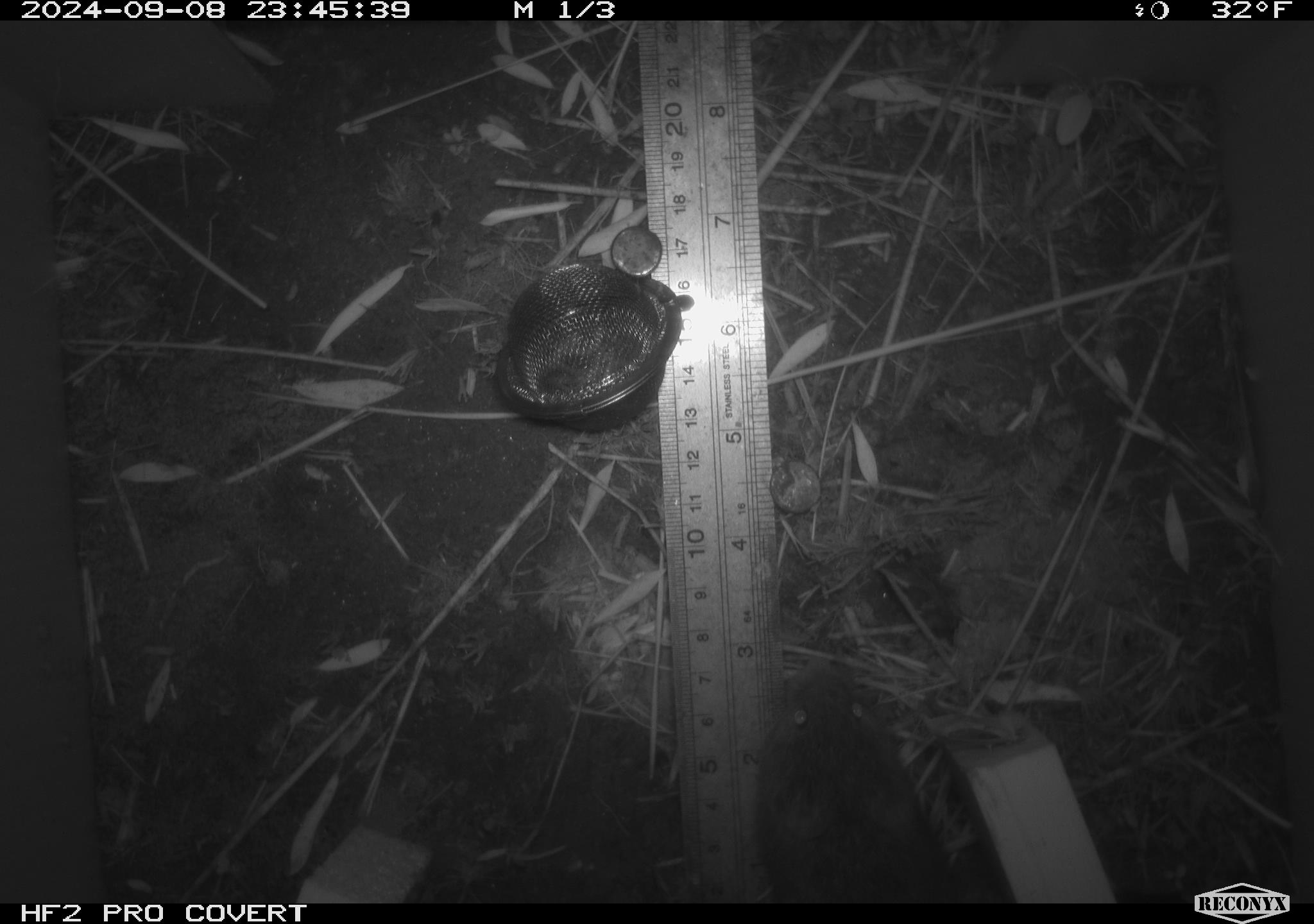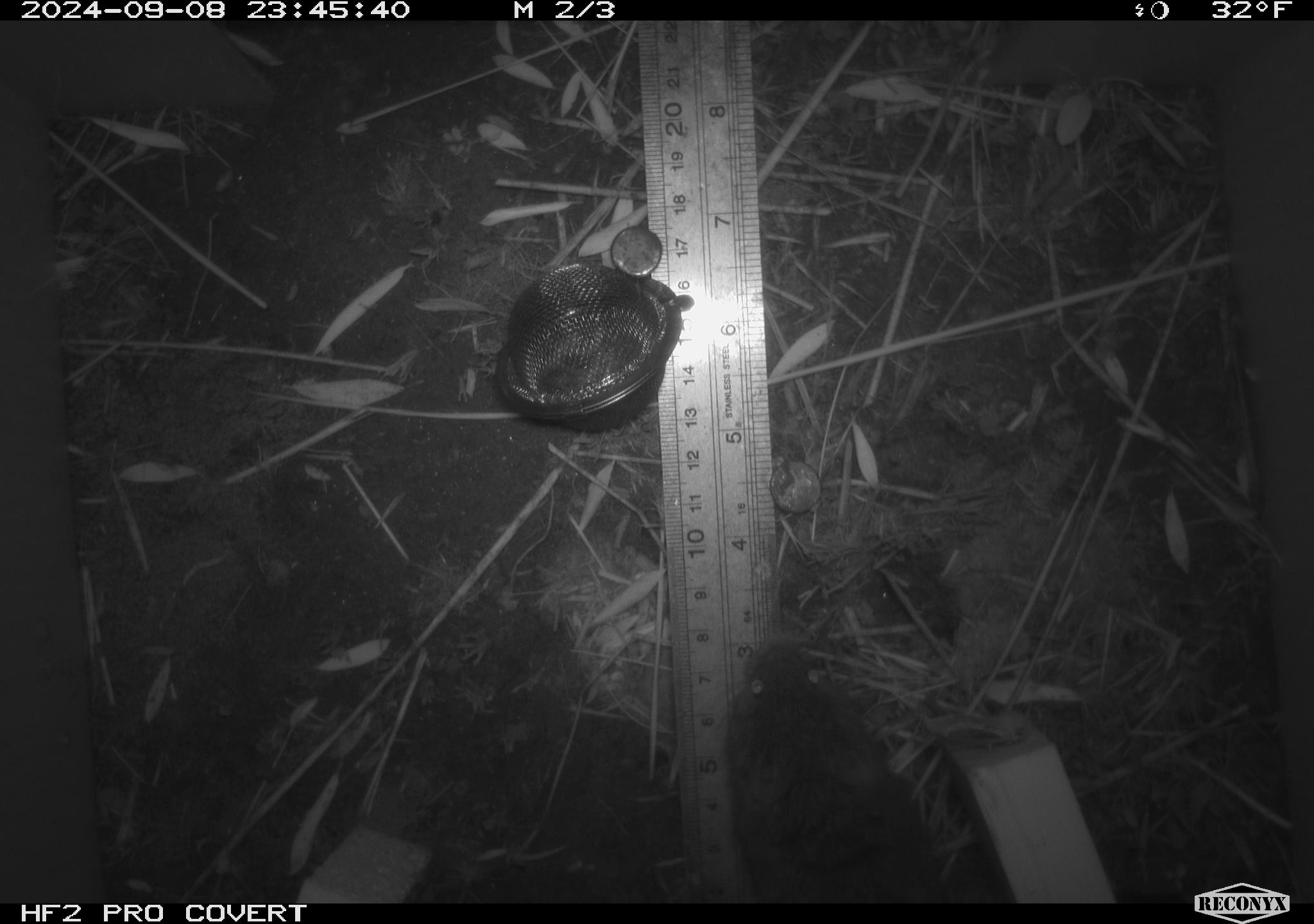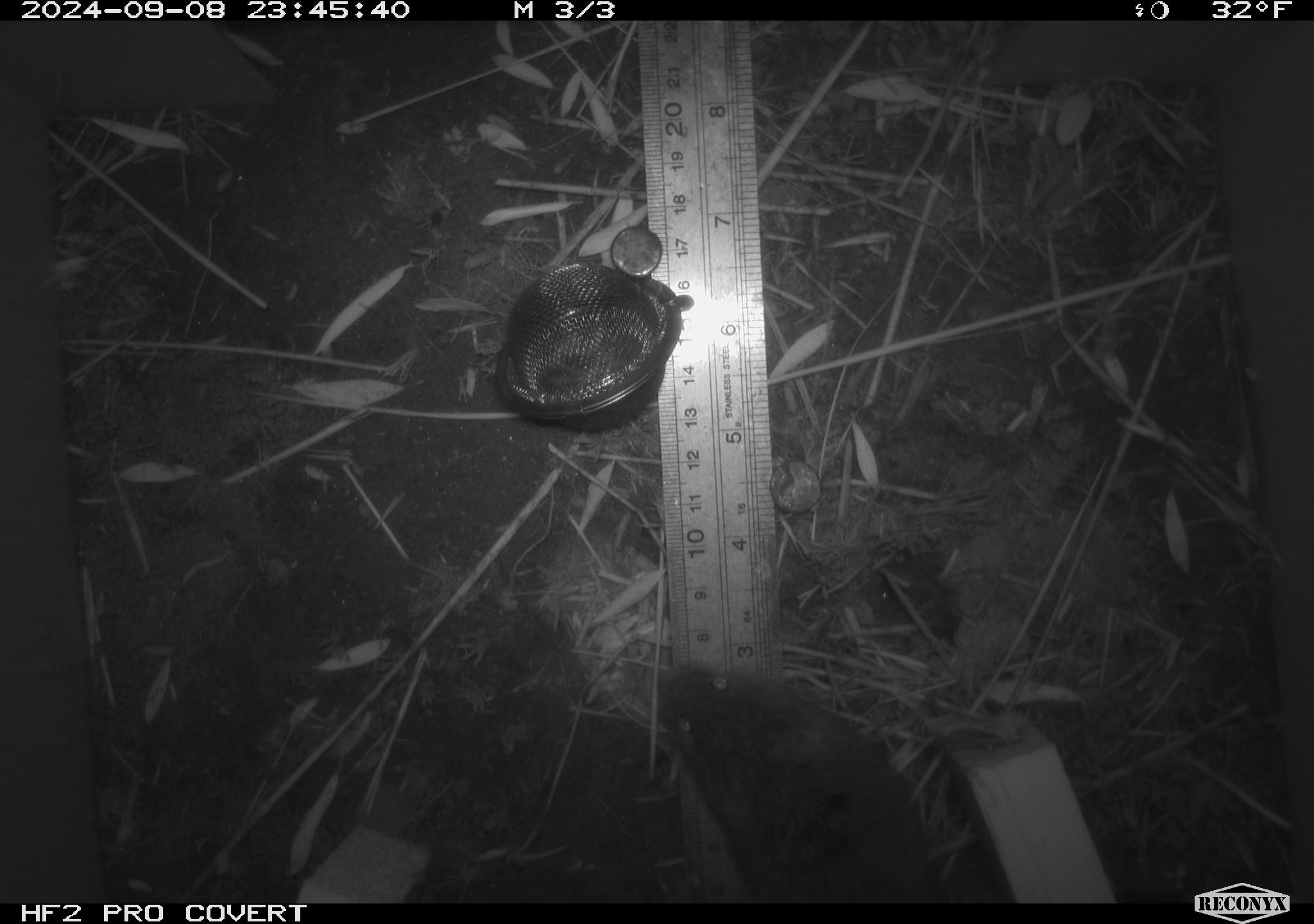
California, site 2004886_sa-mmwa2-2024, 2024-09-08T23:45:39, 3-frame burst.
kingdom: Animalia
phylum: Chordata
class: Mammalia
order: Rodentia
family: Cricetidae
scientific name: Arvicolinae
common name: voles, lemmings, and muskrats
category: arvicolinae subfamily